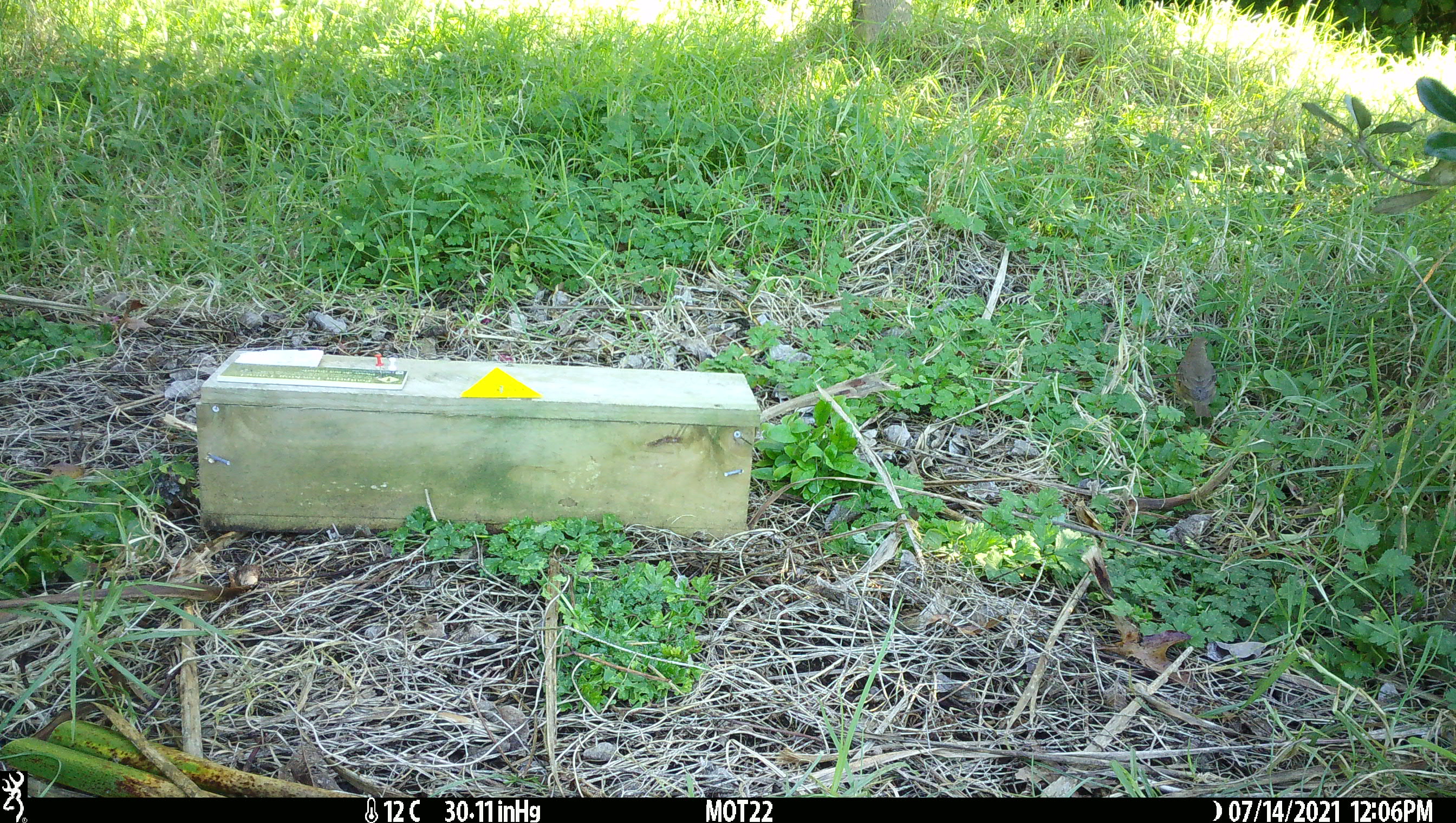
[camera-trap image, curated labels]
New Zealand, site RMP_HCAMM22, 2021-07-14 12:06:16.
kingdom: Animalia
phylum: Chordata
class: Aves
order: Passeriformes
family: Turdidae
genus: Turdus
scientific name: Turdus philomelos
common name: song thrush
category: thrush